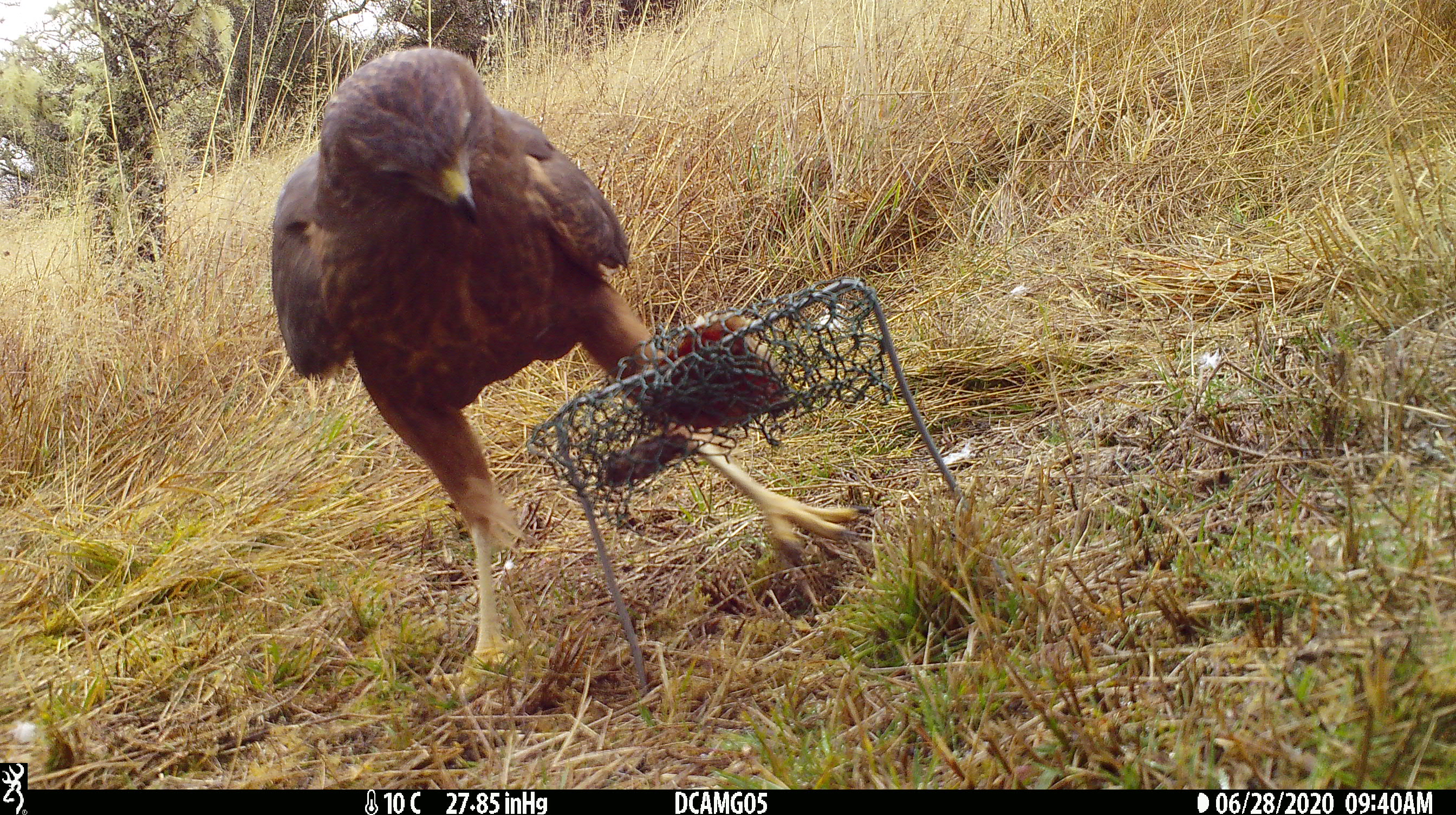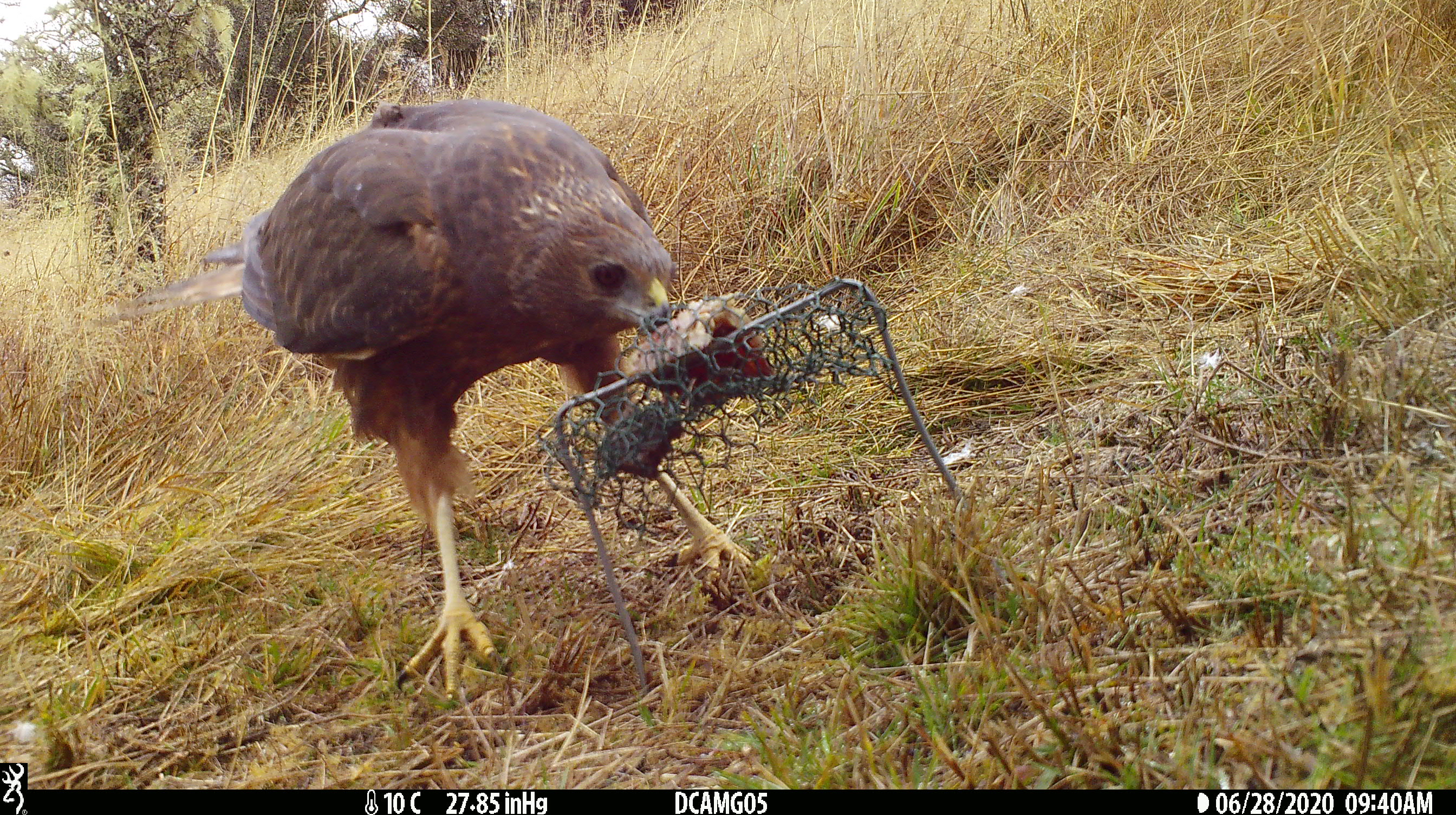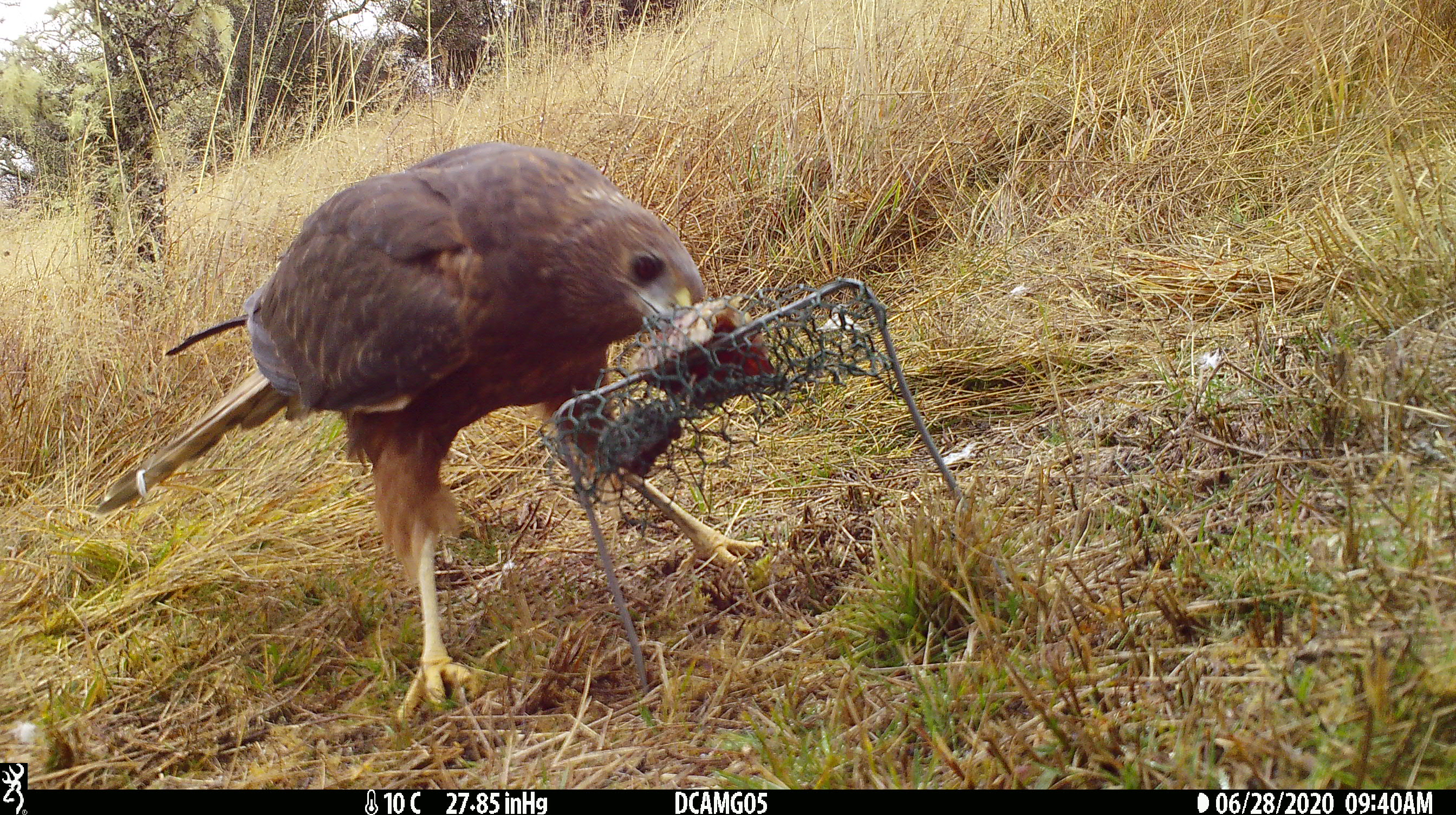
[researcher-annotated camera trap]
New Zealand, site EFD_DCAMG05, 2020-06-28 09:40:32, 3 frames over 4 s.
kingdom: Animalia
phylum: Chordata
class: Aves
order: Accipitriformes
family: Accipitridae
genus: Circus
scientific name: Circus approximans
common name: swamp harrier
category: harrier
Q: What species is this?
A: Harrier (swamp harrier) (Circus approximans).